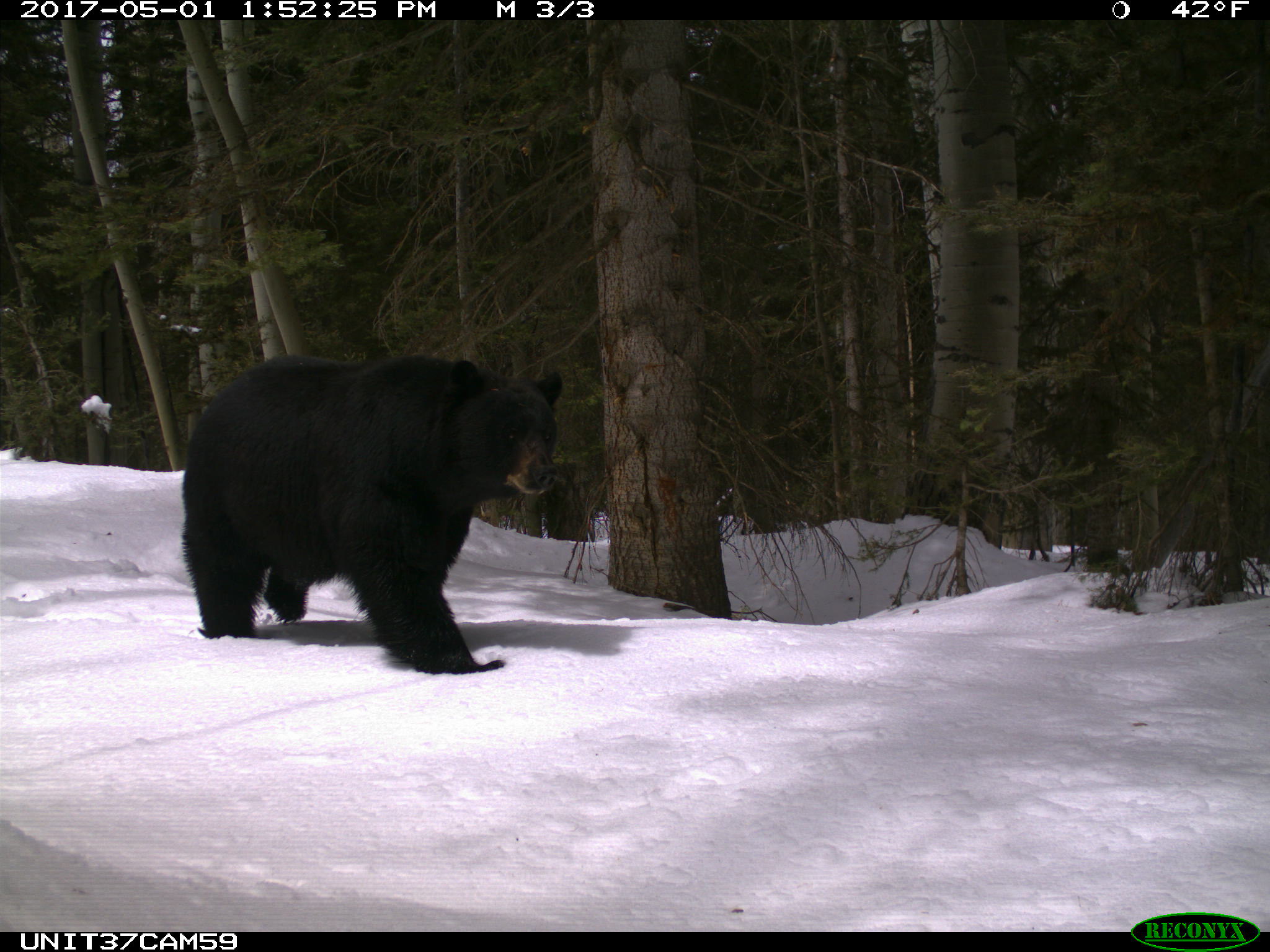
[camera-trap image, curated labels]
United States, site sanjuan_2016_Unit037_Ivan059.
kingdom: Animalia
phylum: Chordata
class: Mammalia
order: Carnivora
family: Ursidae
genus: Ursus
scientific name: Ursus americanus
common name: american black bear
Ursus americanus (american black bear).